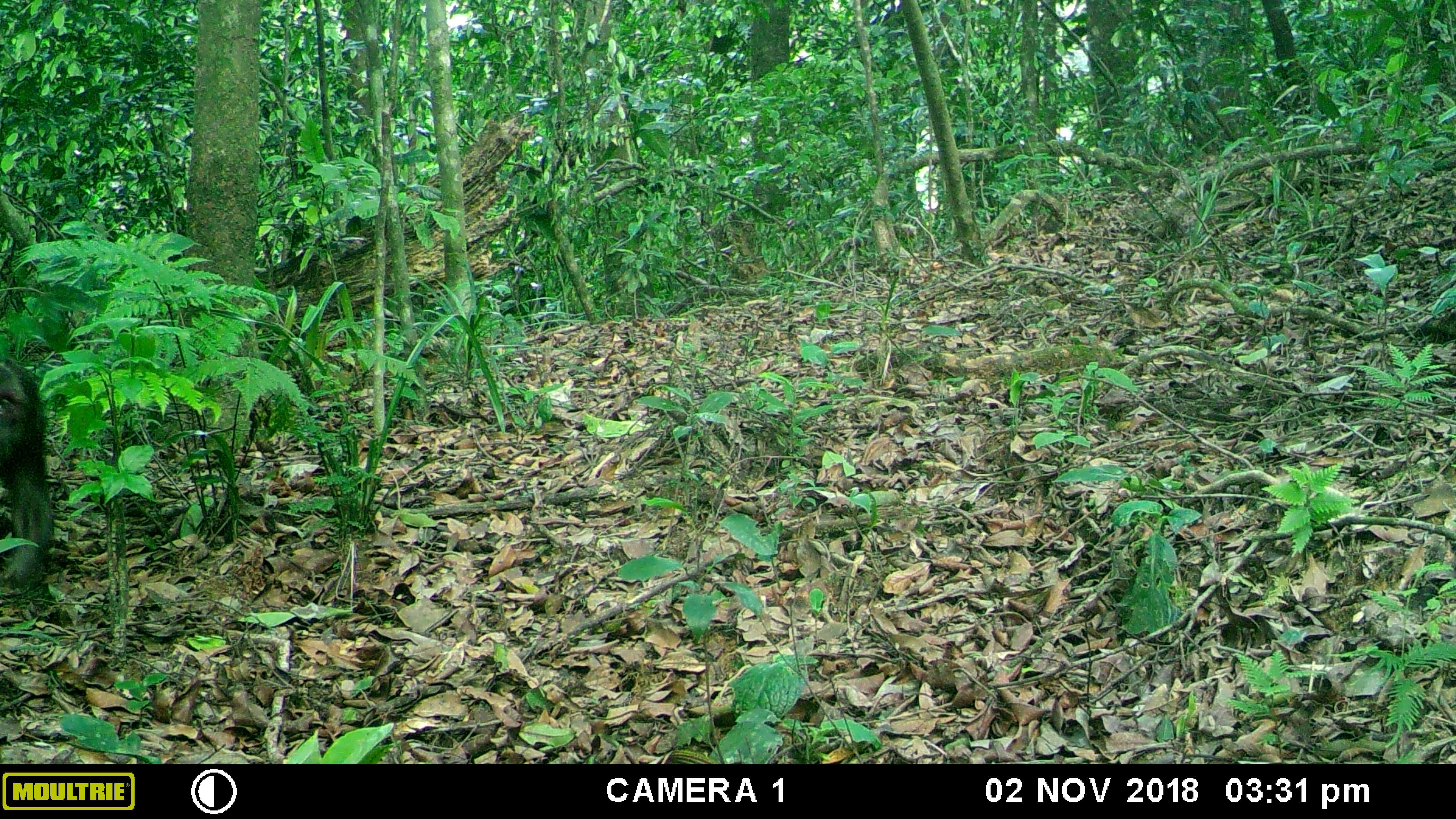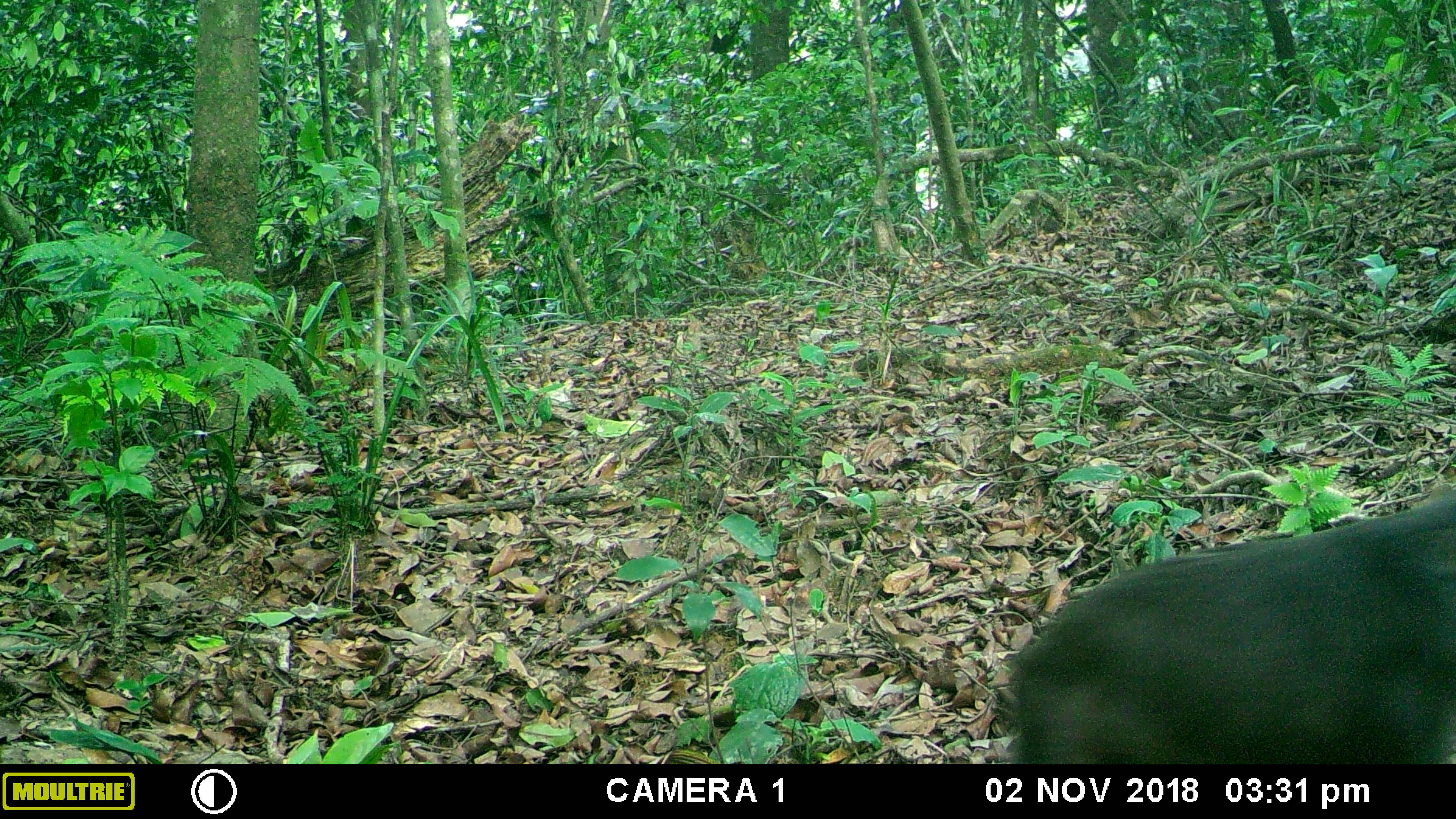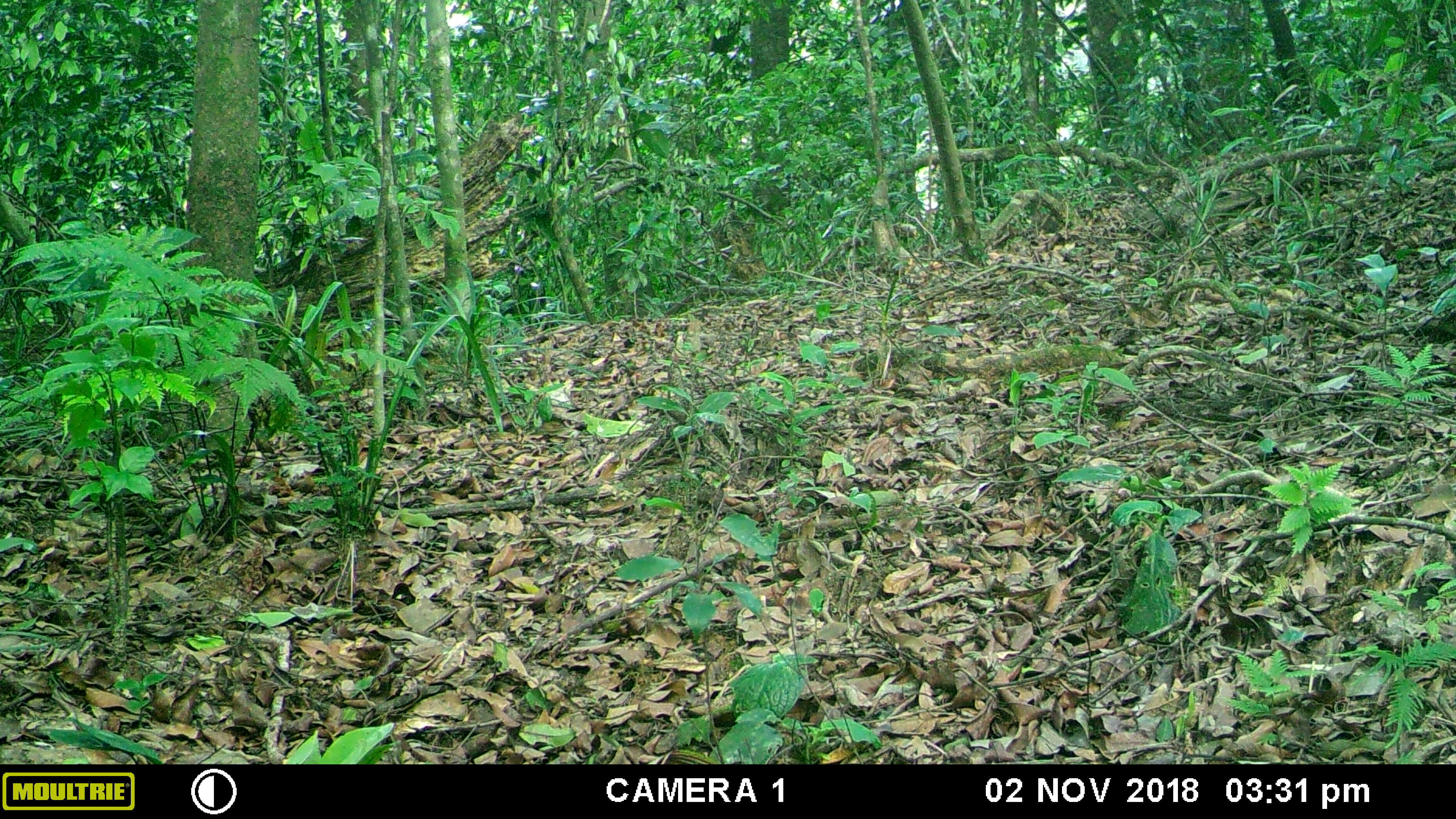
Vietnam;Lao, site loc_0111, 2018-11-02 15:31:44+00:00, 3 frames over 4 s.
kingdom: Animalia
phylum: Chordata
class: Mammalia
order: Primates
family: Cercopithecidae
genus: Macaca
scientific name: Macaca arctoides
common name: stump-tailed macaque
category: stump tailed macaque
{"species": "stump tailed macaque (stump-tailed macaque) (Macaca arctoides)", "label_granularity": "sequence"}